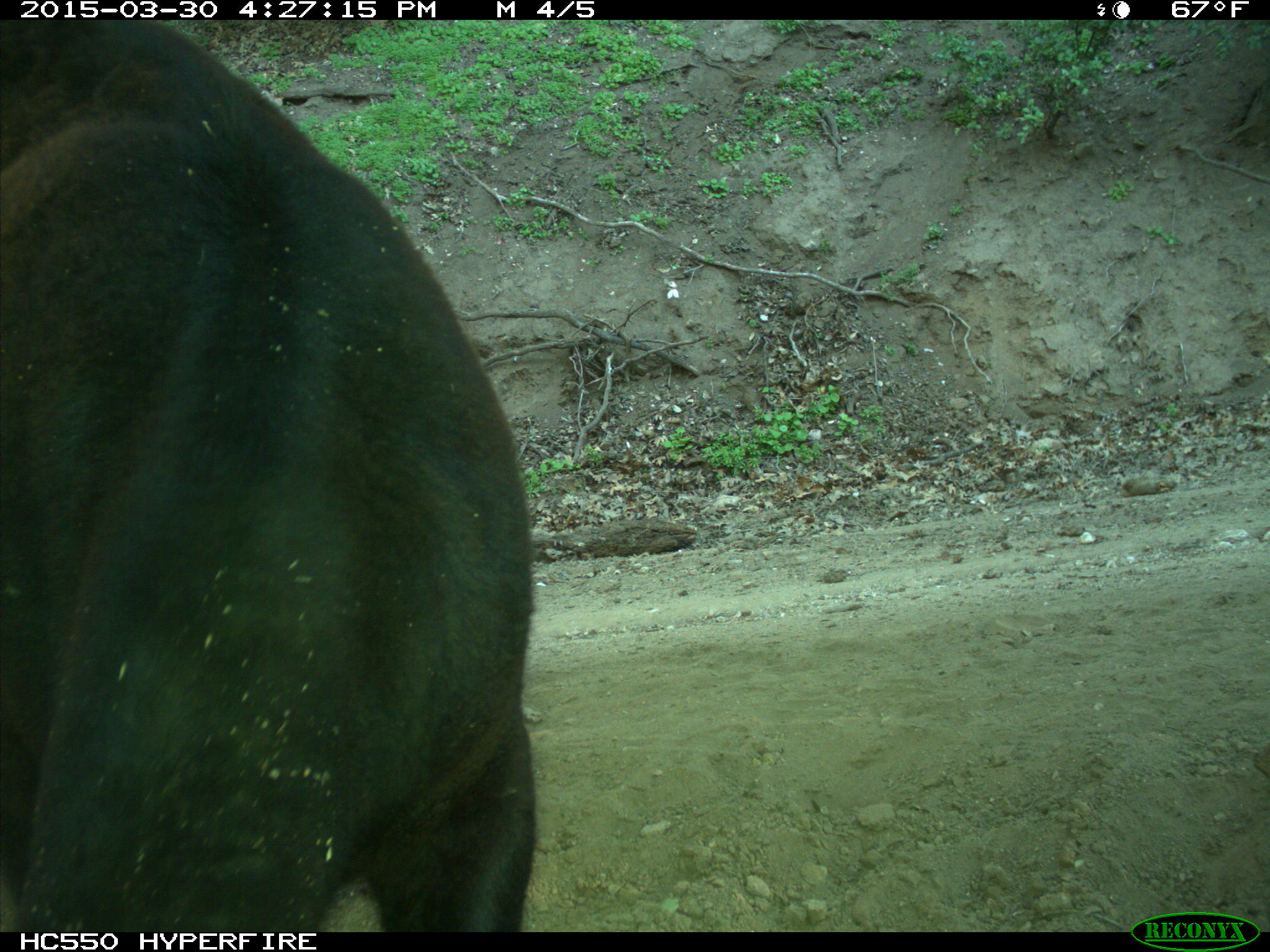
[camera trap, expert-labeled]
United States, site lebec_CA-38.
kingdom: Animalia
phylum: Chordata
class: Mammalia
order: Artiodactyla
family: Bovidae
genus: Bos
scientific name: Bos taurus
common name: domestic cow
Bos taurus (domestic cow).